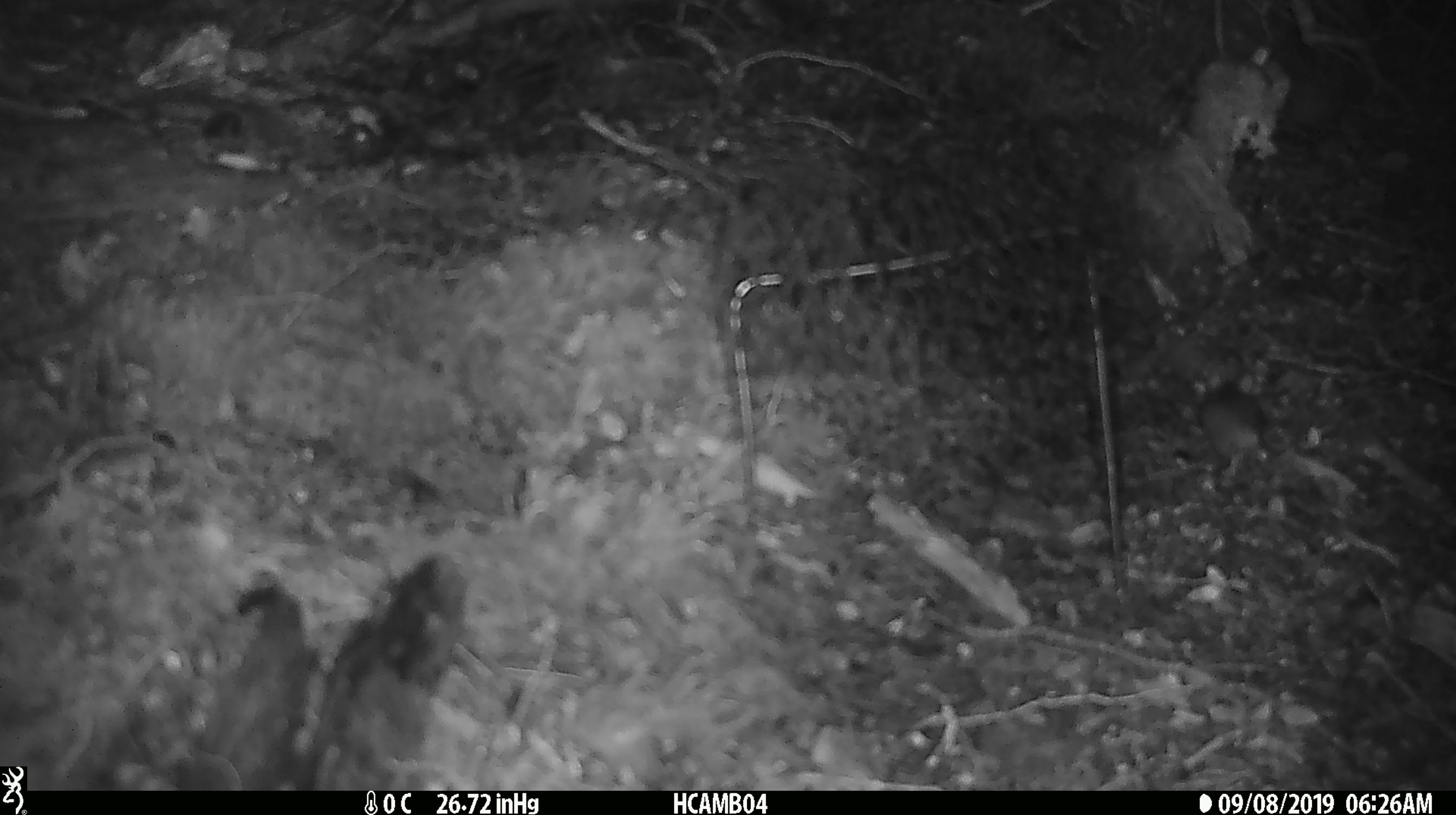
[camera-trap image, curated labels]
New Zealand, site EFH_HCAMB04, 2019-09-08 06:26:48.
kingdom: Animalia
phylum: Chordata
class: Mammalia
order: Rodentia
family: Muridae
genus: Mus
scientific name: Mus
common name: mouse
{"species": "mouse (Mus)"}